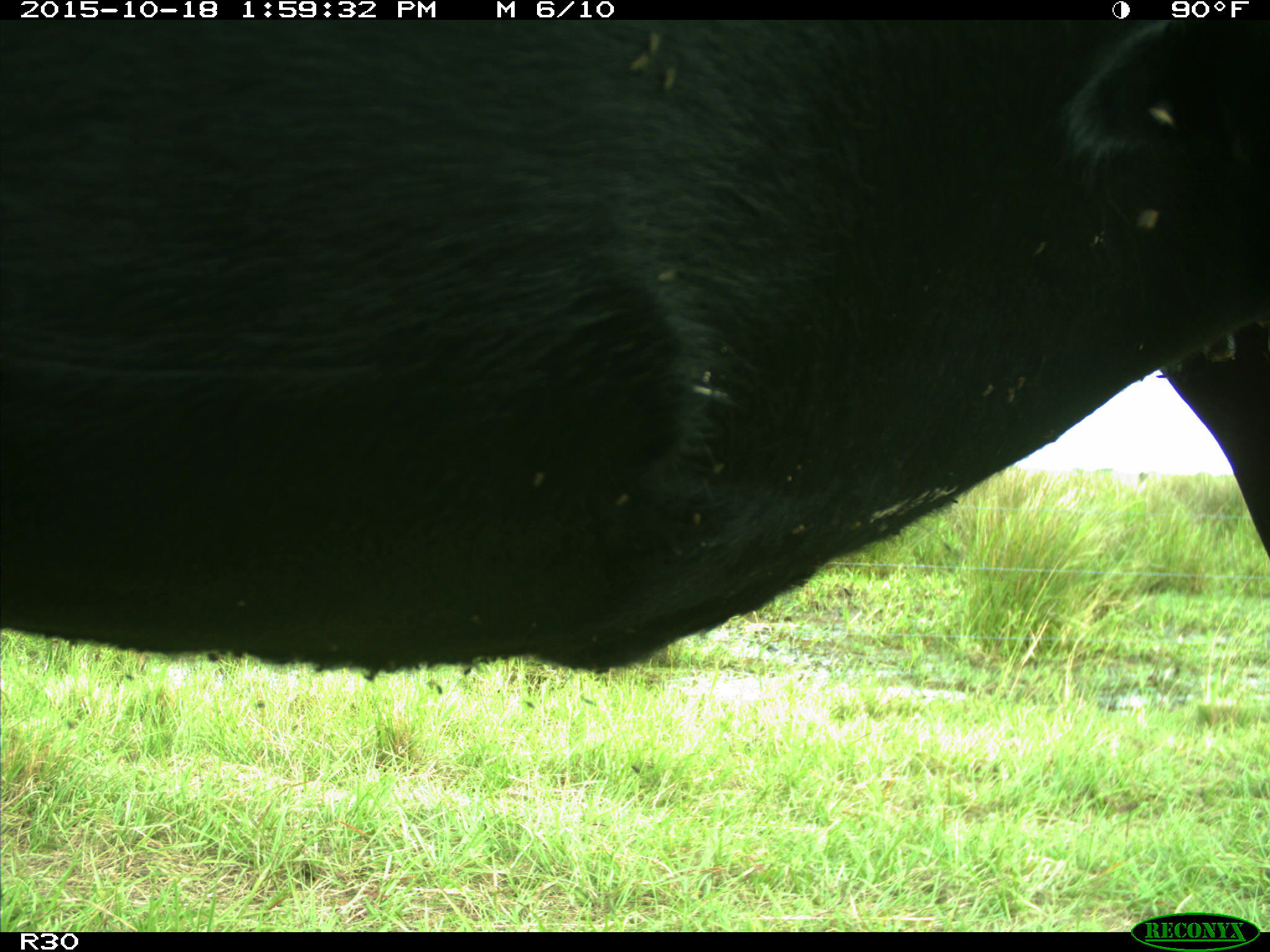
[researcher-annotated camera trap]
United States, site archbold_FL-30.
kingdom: Animalia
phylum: Chordata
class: Mammalia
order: Artiodactyla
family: Bovidae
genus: Bos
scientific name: Bos taurus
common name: domestic cow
Bos taurus (domestic cow).